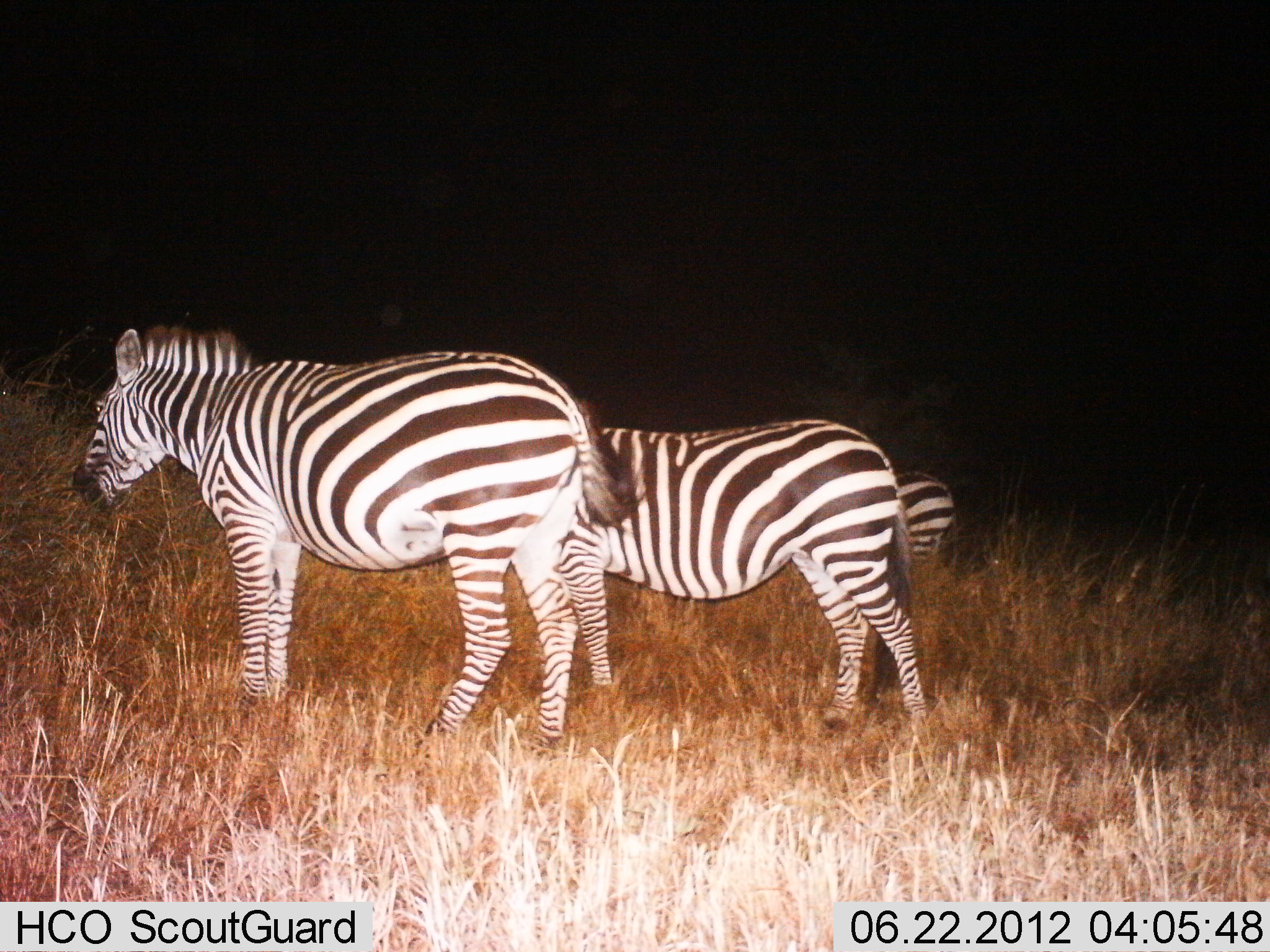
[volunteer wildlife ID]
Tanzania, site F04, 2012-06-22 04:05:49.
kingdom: Animalia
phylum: Chordata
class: Mammalia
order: Perissodactyla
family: Equidae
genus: Equus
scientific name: Equus quagga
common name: plains zebra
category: zebra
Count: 3.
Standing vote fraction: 80%.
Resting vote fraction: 0%.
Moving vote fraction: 10%.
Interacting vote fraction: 0%.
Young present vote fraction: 0%.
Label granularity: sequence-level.